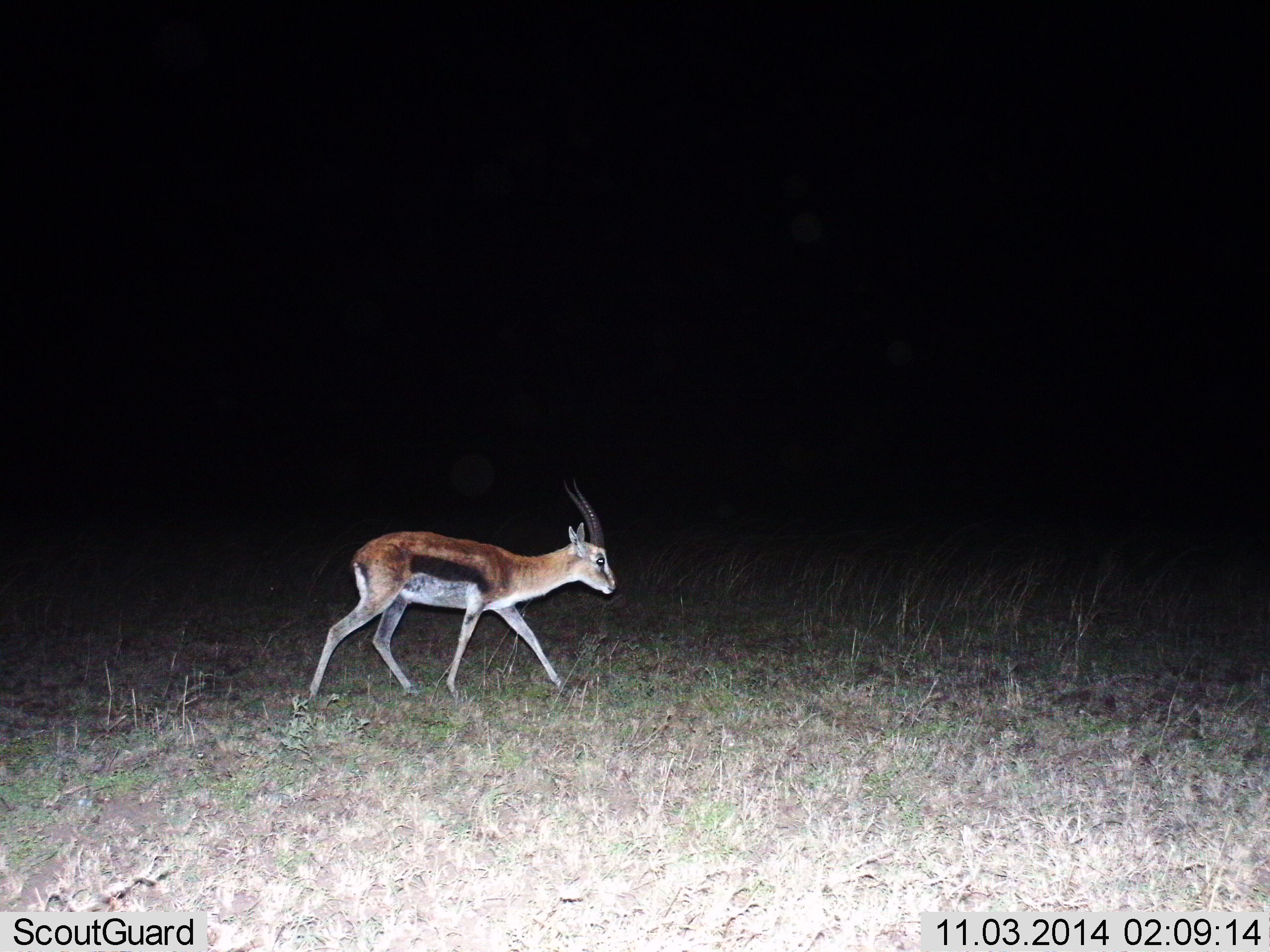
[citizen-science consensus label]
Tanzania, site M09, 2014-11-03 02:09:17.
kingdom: Animalia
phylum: Chordata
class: Mammalia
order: Artiodactyla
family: Bovidae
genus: Eudorcas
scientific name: Eudorcas thomsonii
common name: thomson's gazelle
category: gazellethomsons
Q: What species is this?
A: Gazellethomsons (thomson's gazelle) (Eudorcas thomsonii).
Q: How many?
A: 1.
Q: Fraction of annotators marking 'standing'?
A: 20%.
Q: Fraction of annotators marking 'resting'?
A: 0%.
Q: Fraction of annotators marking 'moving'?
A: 80%.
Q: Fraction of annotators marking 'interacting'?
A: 0%.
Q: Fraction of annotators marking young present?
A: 0%.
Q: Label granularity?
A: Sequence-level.